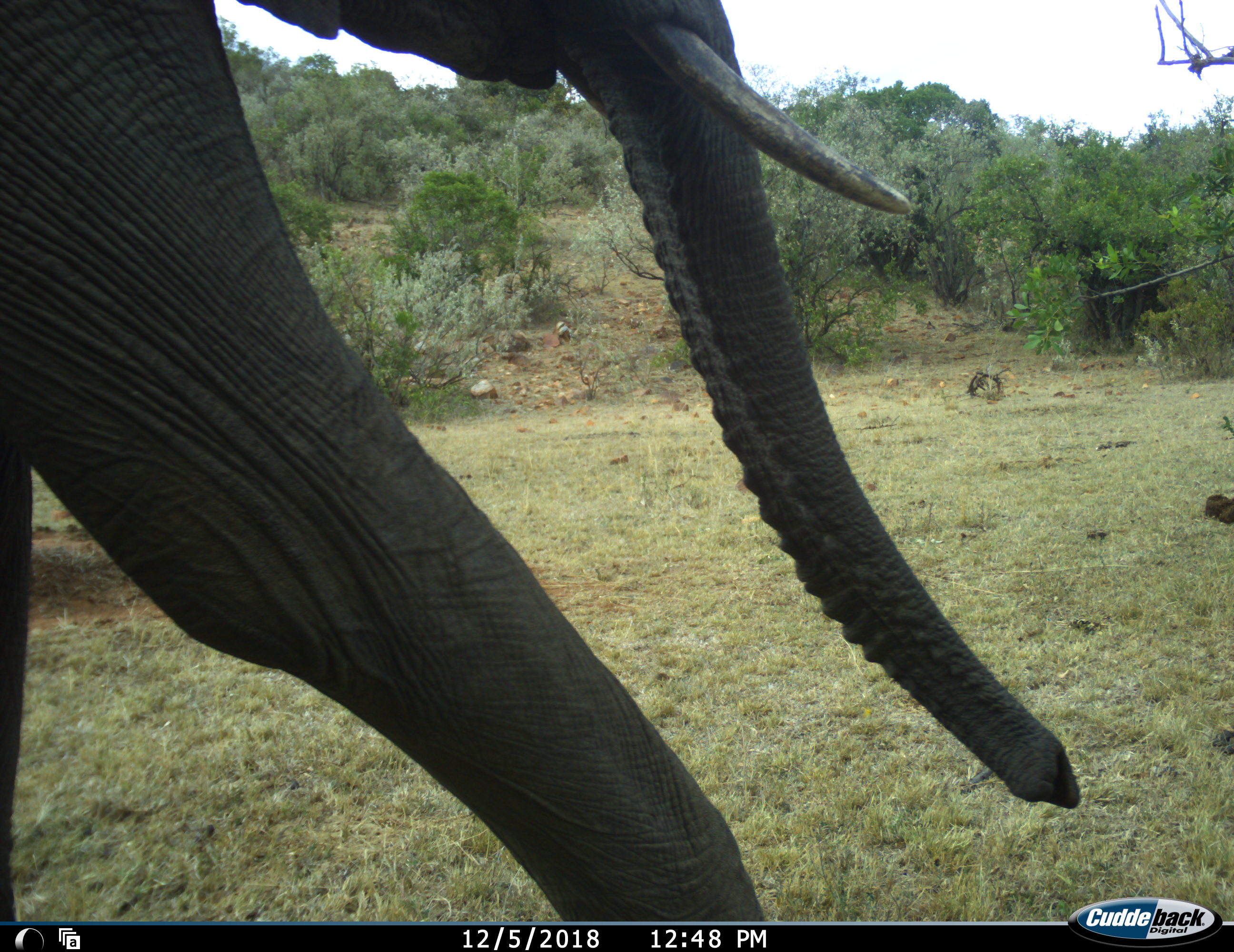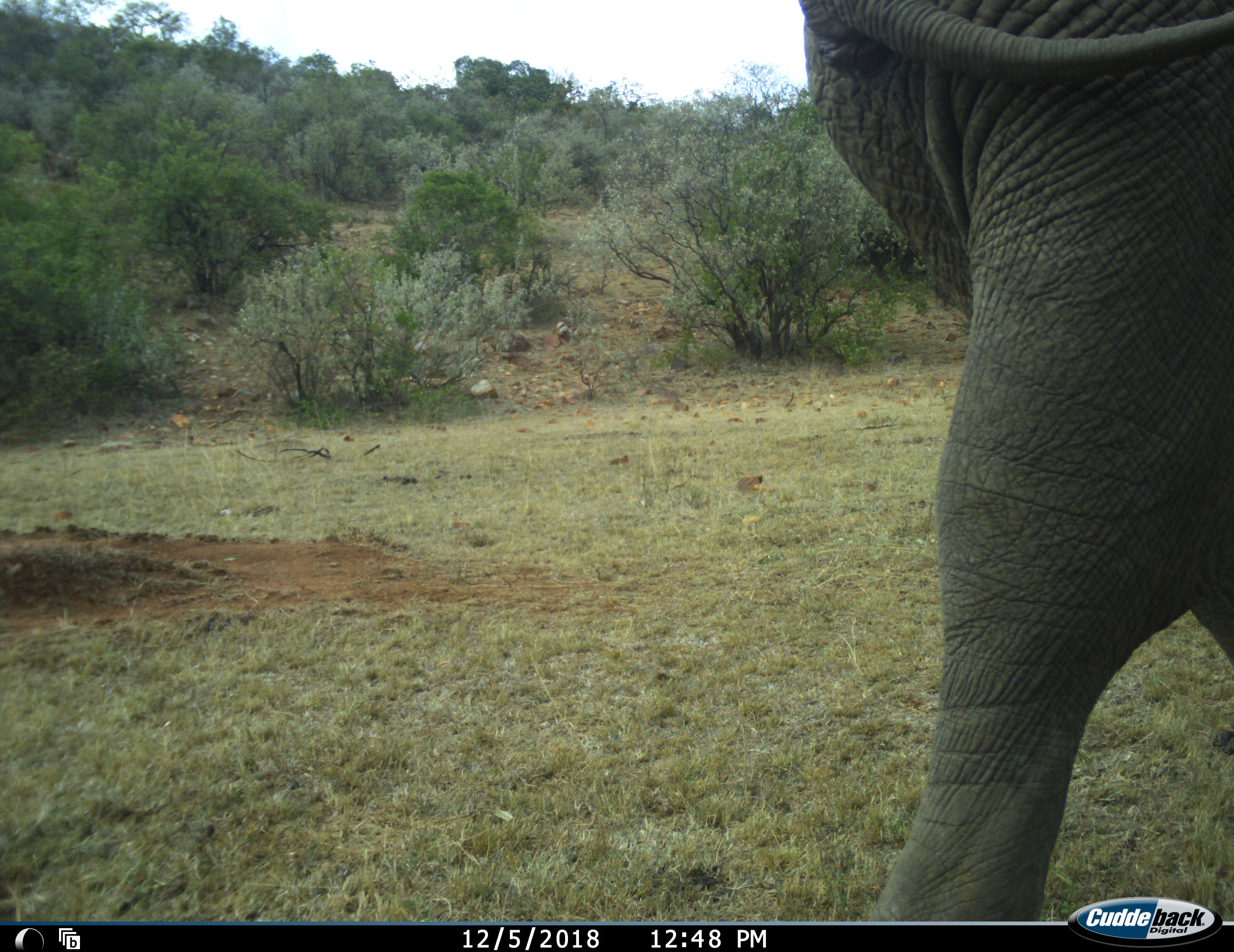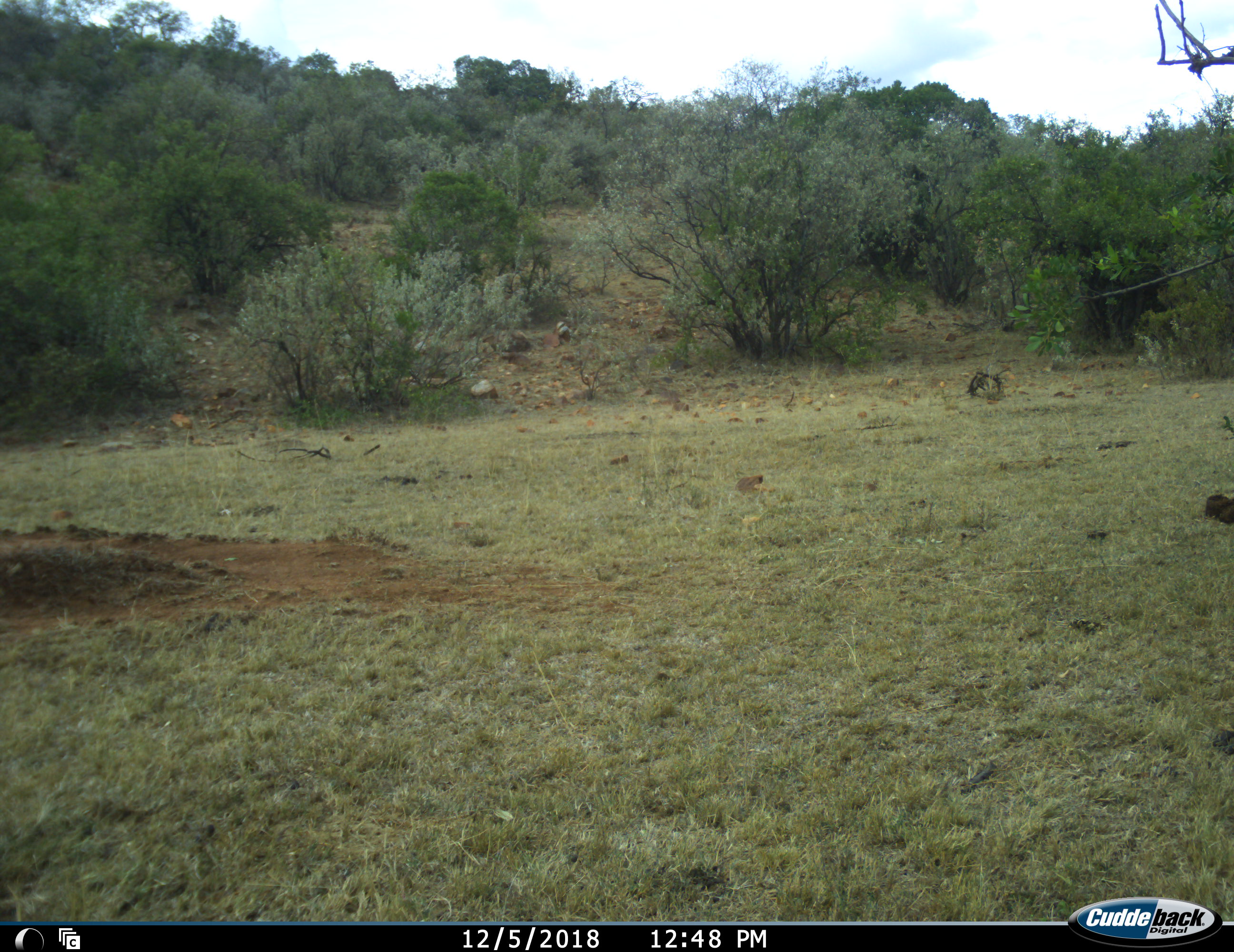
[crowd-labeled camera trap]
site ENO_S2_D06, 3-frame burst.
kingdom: Animalia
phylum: Chordata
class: Mammalia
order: Proboscidea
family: Elephantidae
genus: Loxodonta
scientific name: Loxodonta africana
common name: african bush elephant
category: elephant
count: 1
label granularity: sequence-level